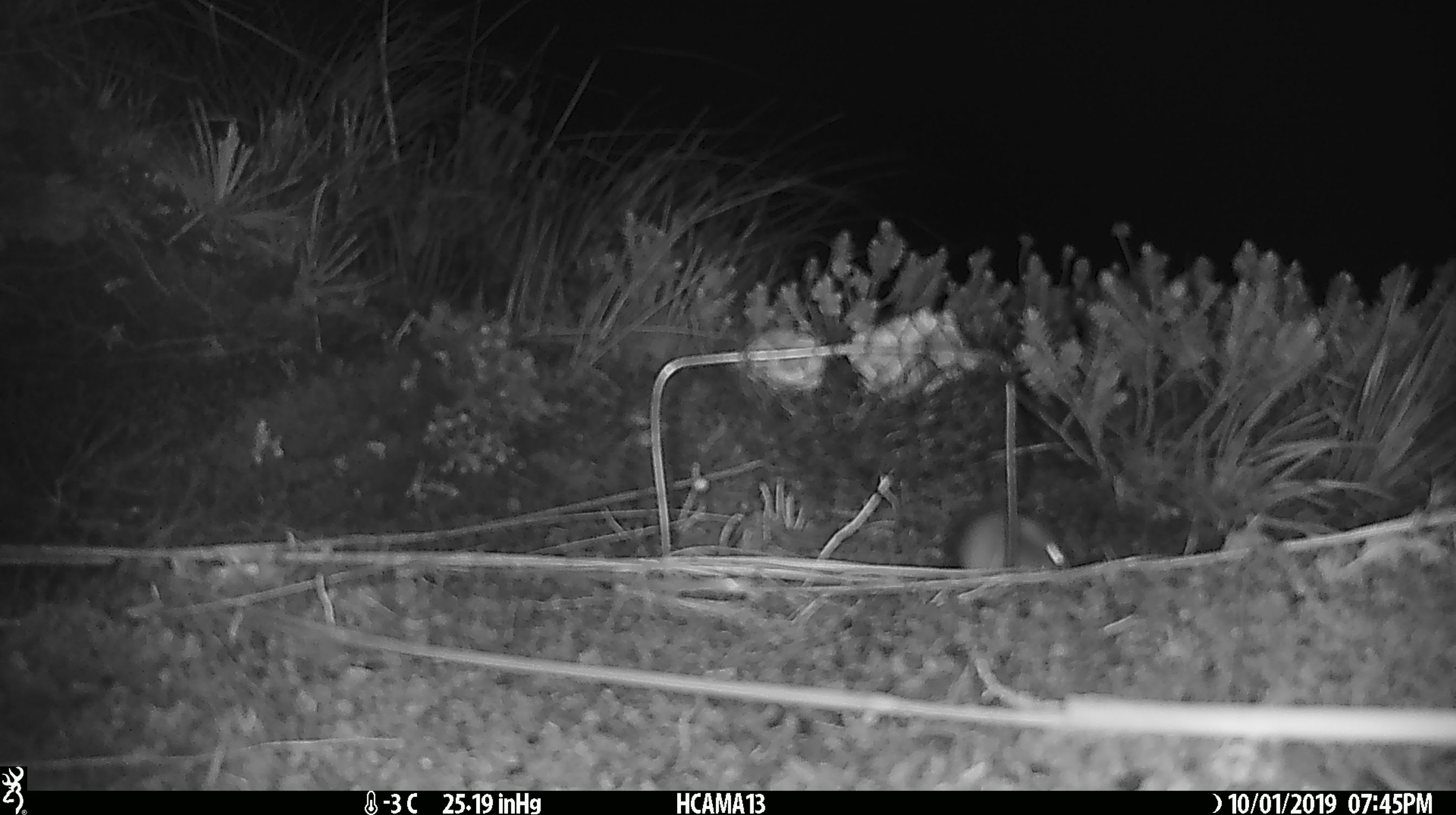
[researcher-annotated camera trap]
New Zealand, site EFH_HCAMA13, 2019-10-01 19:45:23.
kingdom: Animalia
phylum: Chordata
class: Mammalia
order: Rodentia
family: Muridae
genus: Mus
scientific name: Mus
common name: mouse